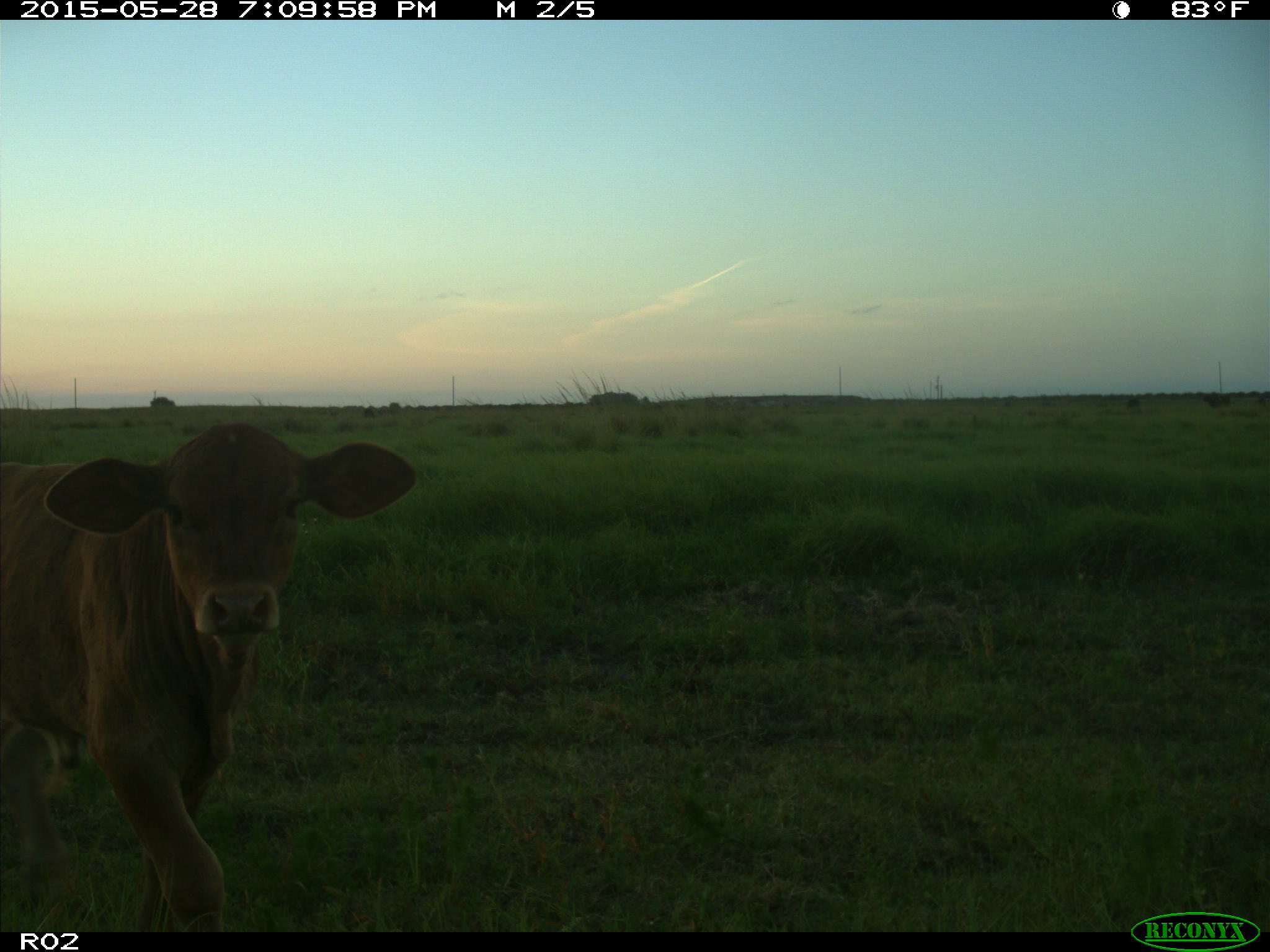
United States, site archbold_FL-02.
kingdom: Animalia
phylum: Chordata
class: Mammalia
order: Artiodactyla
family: Bovidae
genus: Bos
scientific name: Bos taurus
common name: domestic cow